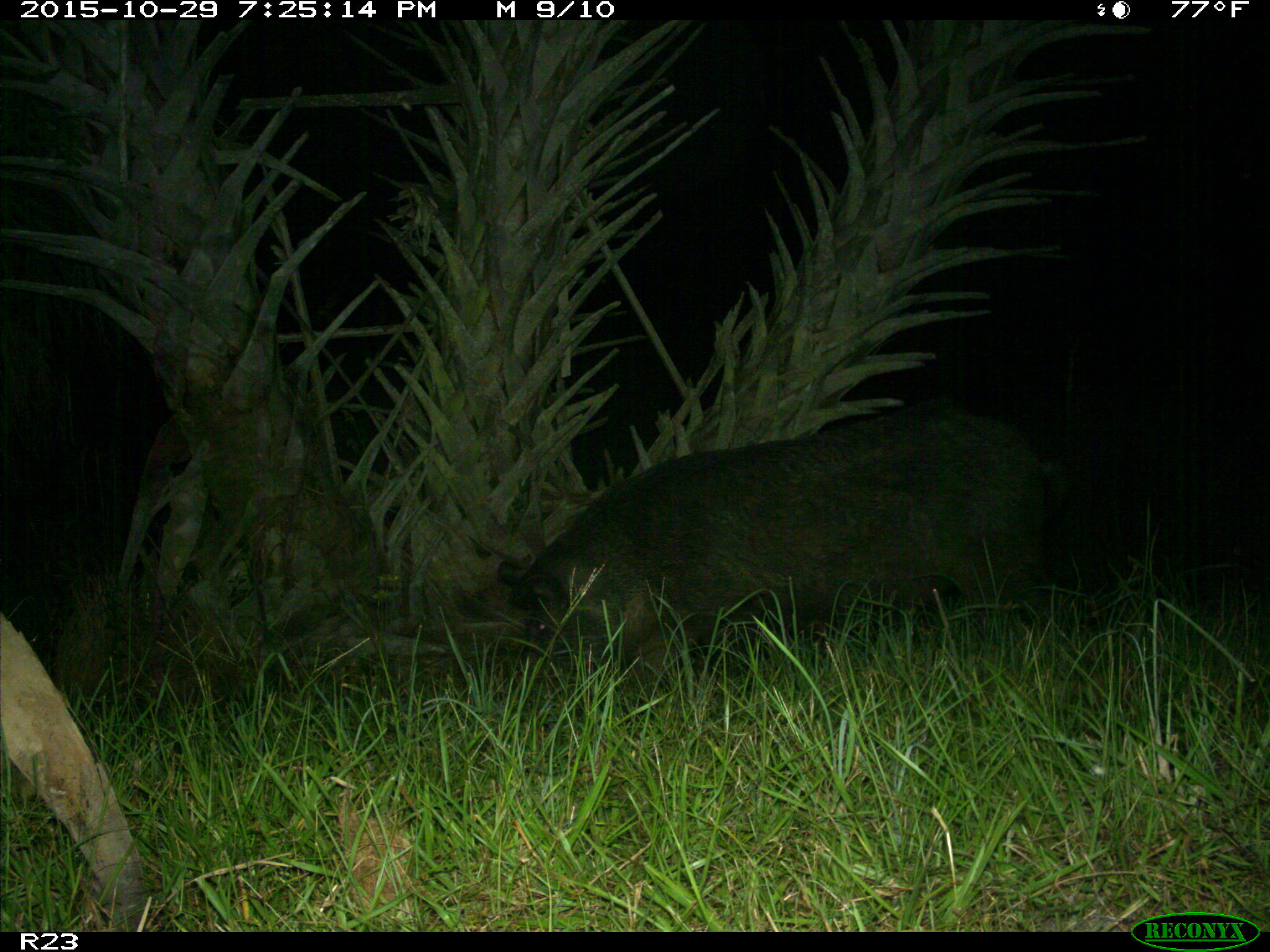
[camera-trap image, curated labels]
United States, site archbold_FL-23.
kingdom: Animalia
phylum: Chordata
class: Mammalia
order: Artiodactyla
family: Suidae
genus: Sus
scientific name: Sus scrofa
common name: wild boar